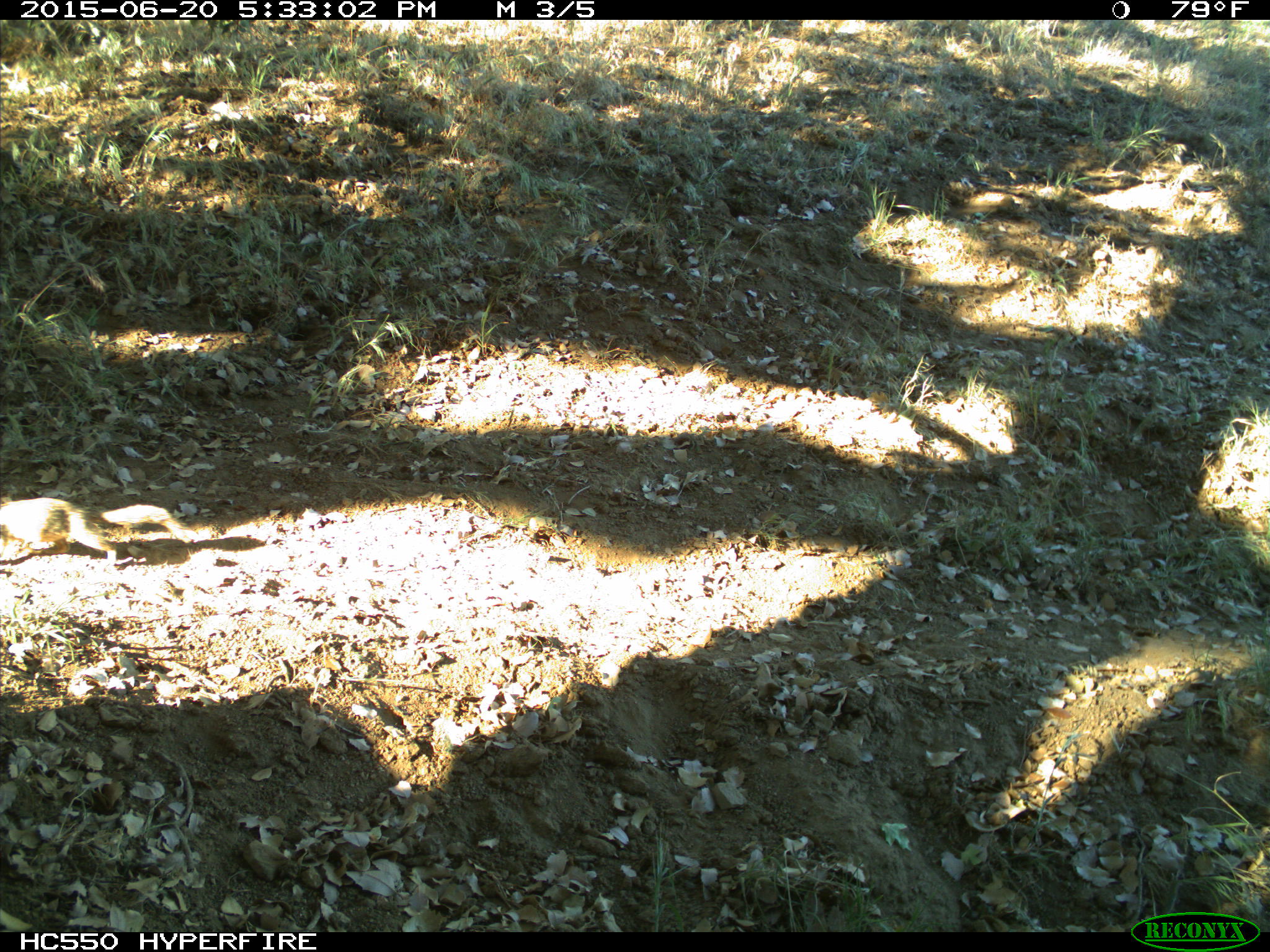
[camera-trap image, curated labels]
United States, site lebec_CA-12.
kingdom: Animalia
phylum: Chordata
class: Mammalia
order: Rodentia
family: Sciuridae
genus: Otospermophilus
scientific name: Otospermophilus beecheyi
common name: california ground squirrel